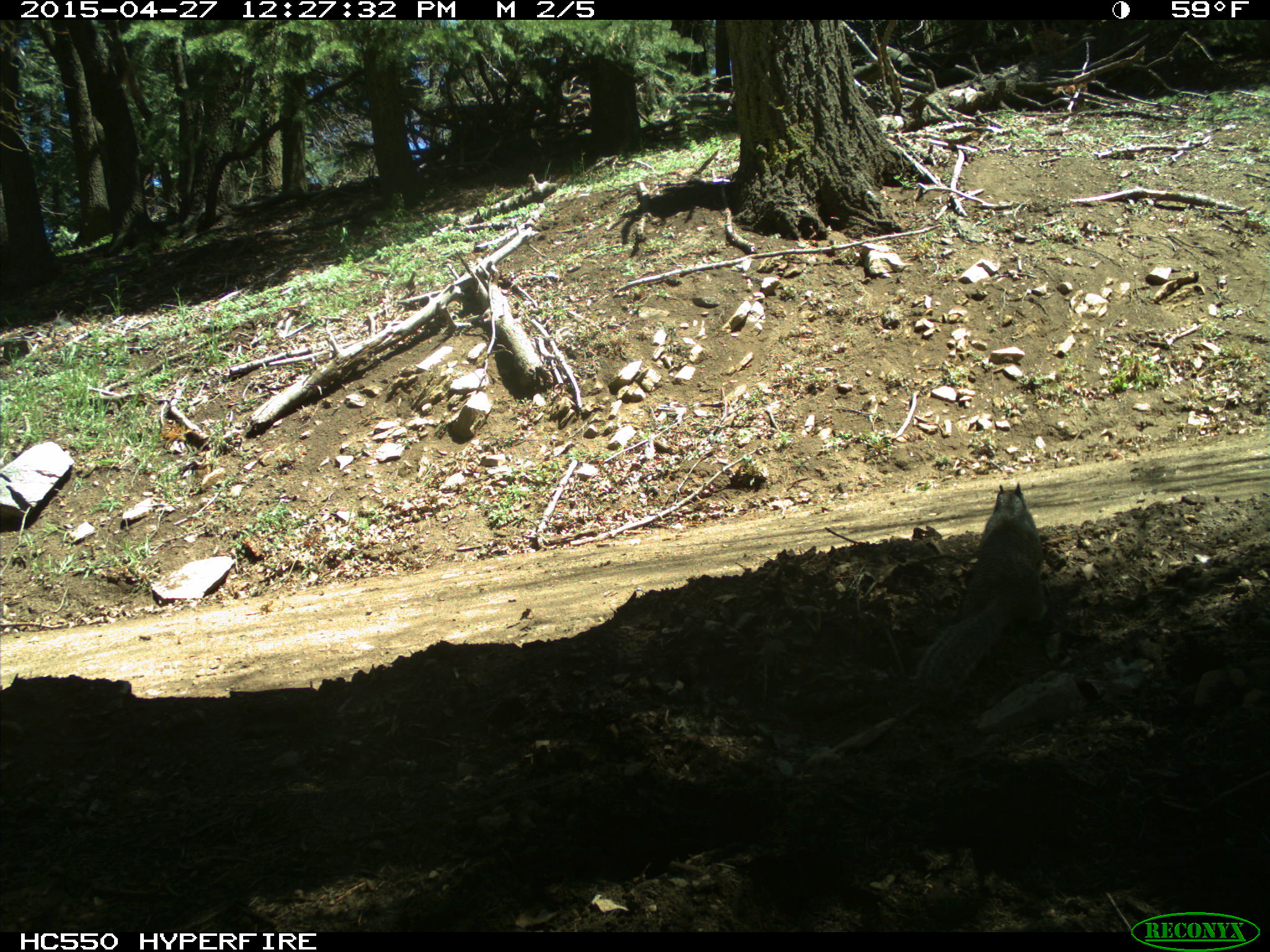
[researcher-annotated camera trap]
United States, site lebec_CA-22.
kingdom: Animalia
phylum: Chordata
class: Mammalia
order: Rodentia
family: Sciuridae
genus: Otospermophilus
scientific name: Otospermophilus beecheyi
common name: california ground squirrel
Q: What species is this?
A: Otospermophilus beecheyi (california ground squirrel).